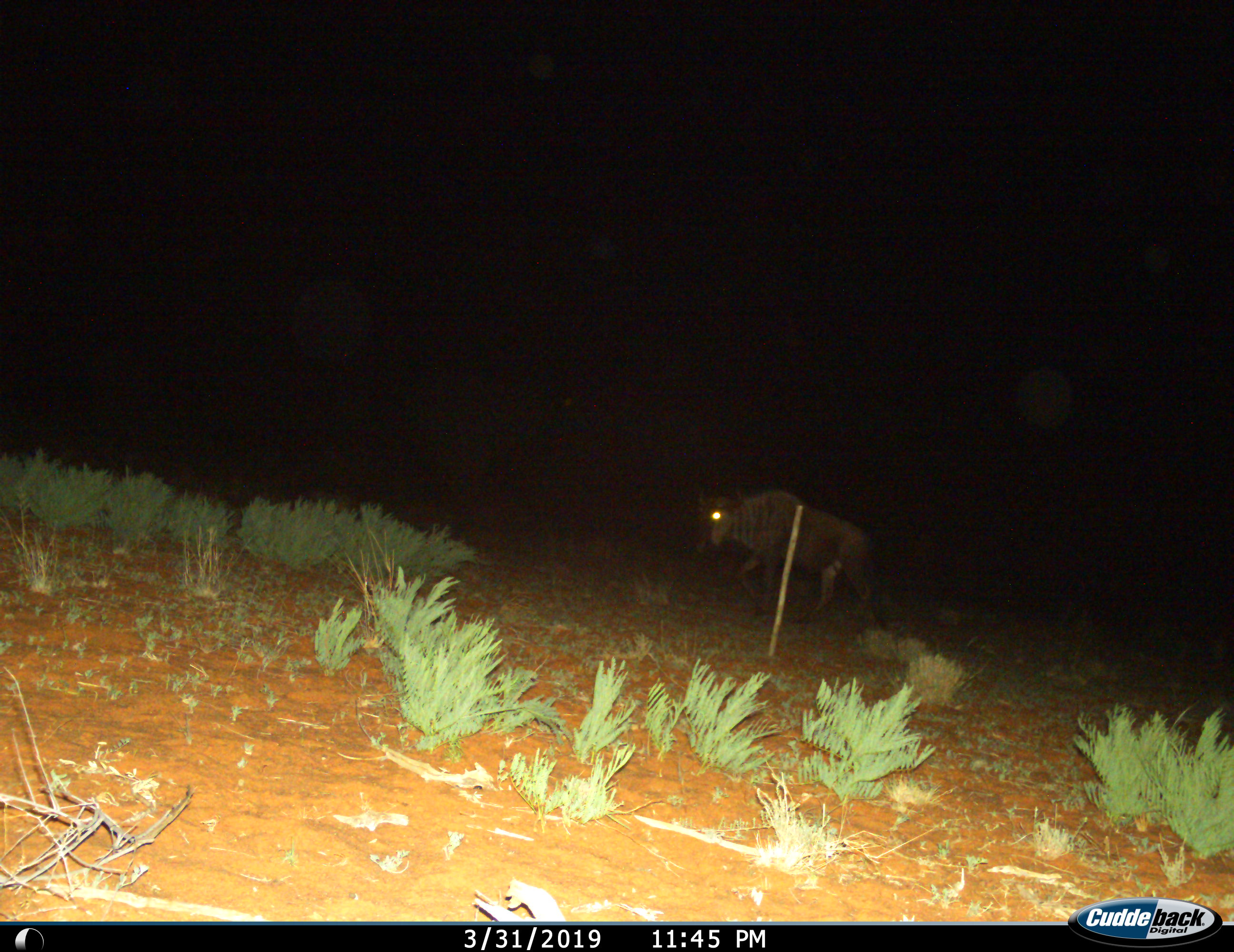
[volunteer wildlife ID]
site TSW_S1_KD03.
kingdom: Animalia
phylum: Chordata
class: Mammalia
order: Artiodactyla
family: Bovidae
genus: Connochaetes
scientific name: Connochaetes taurinus taurinus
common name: blue wildebeest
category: wildebeestblue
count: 1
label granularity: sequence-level